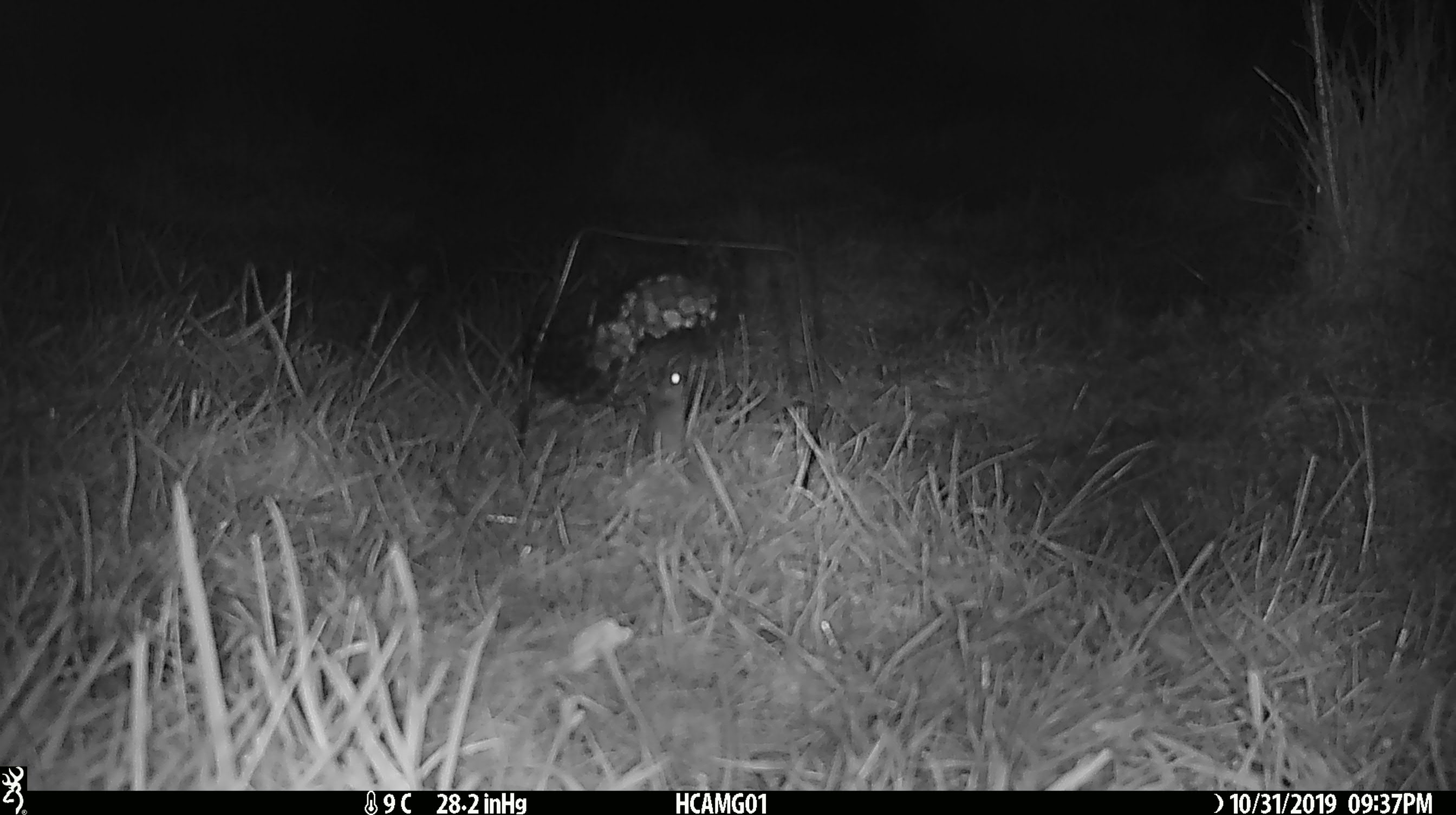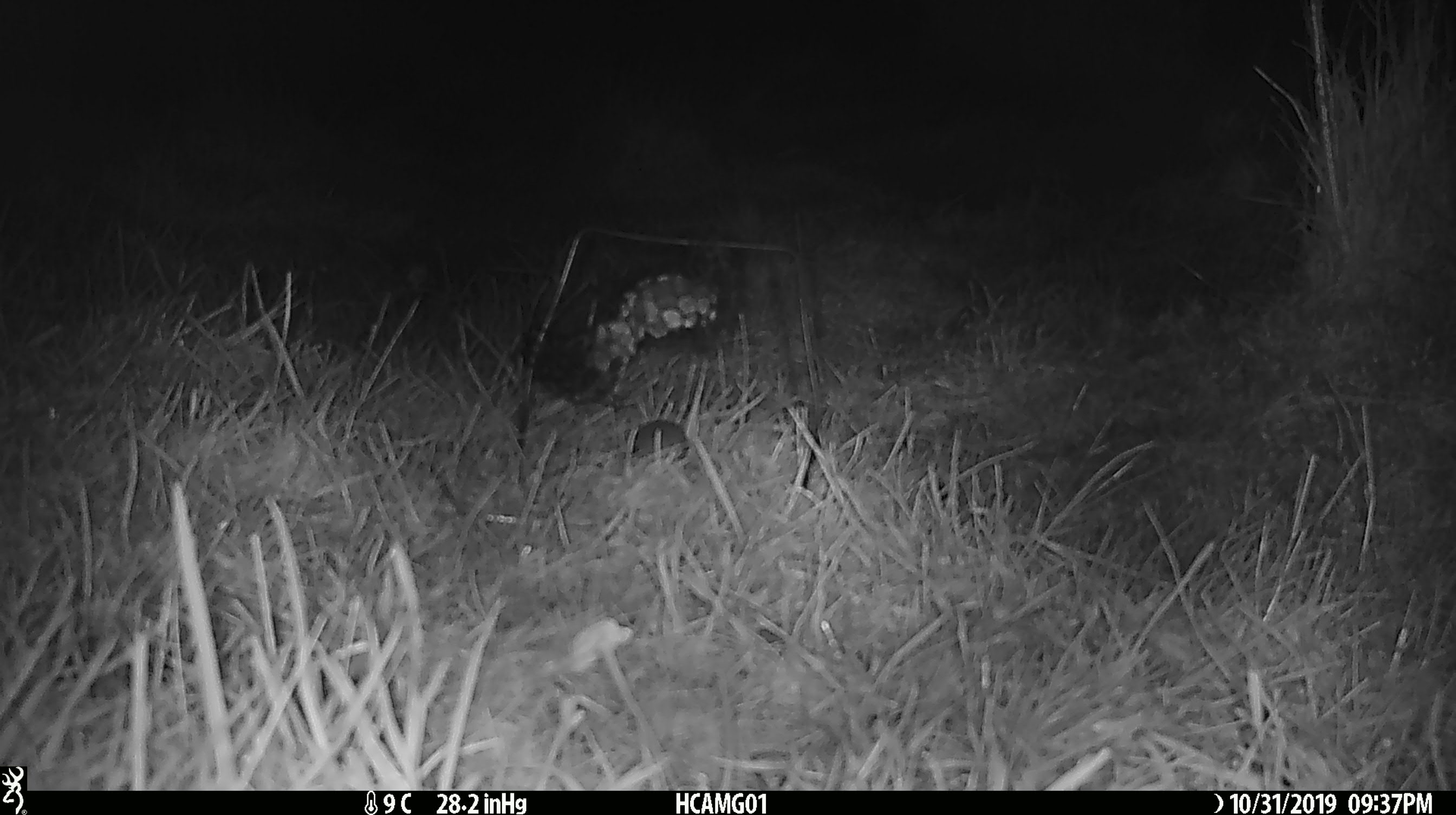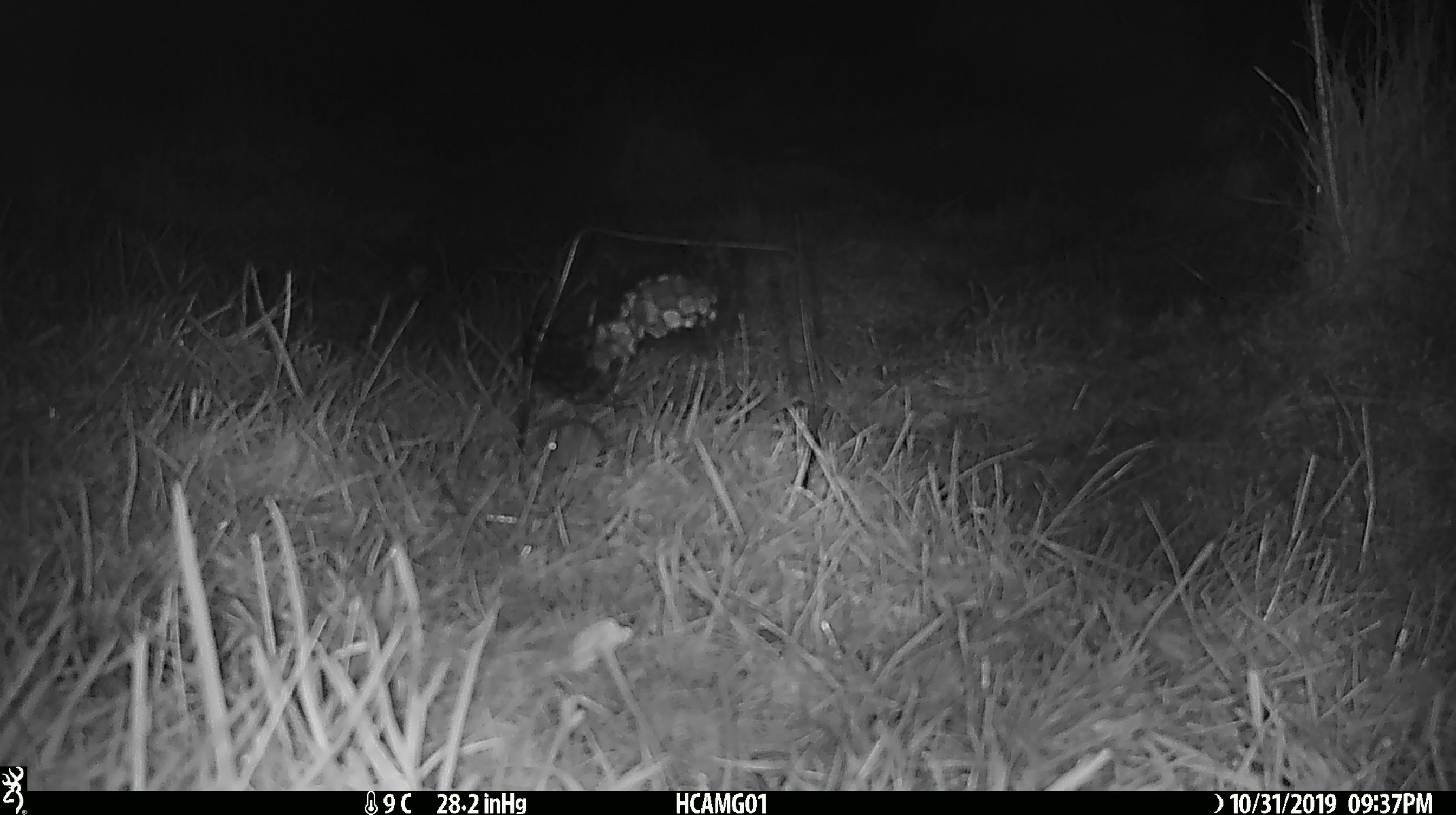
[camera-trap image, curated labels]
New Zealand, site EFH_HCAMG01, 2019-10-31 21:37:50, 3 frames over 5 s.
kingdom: Animalia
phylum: Chordata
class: Mammalia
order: Rodentia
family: Muridae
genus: Mus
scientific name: Mus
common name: mouse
Mouse (Mus).